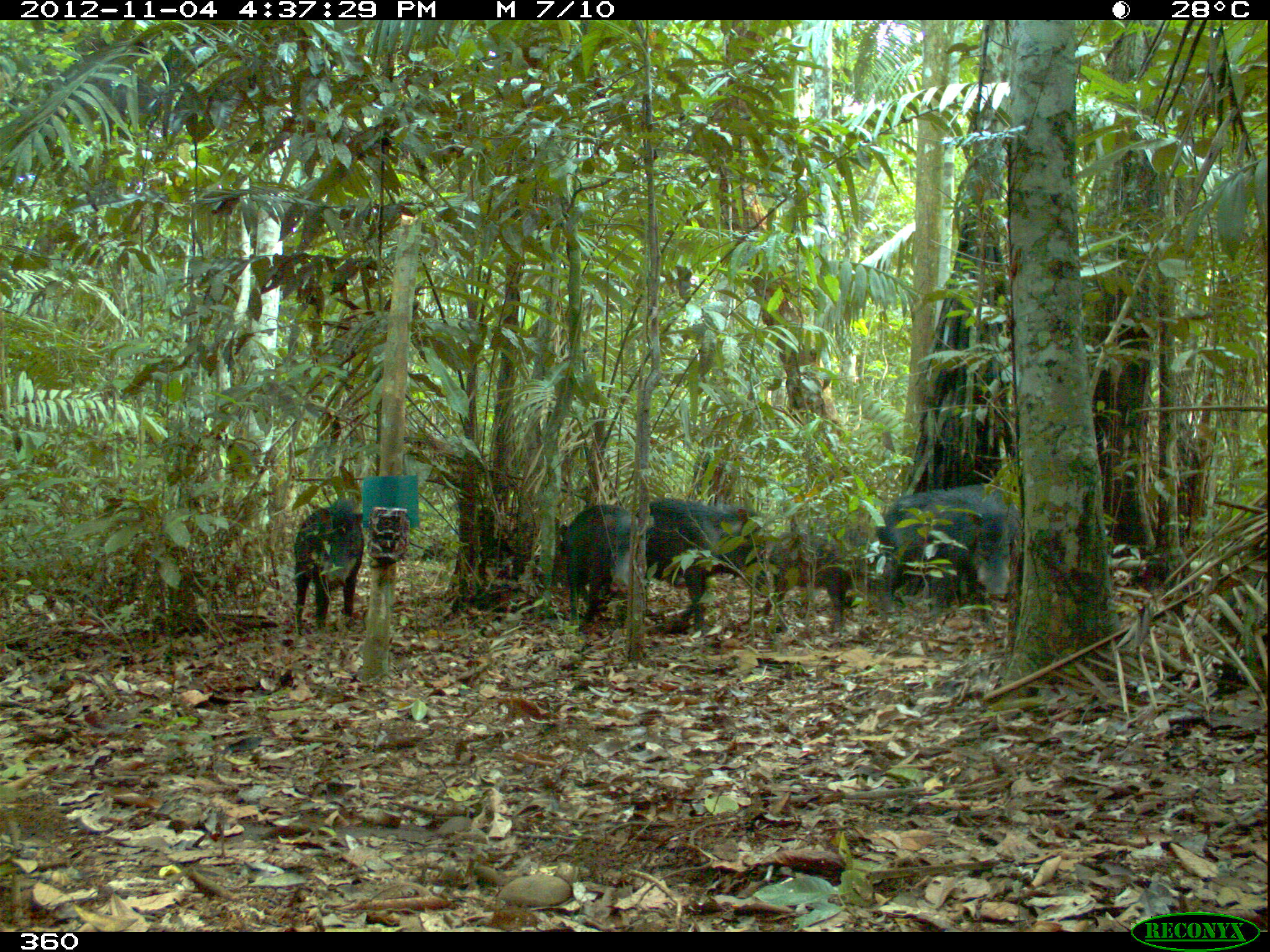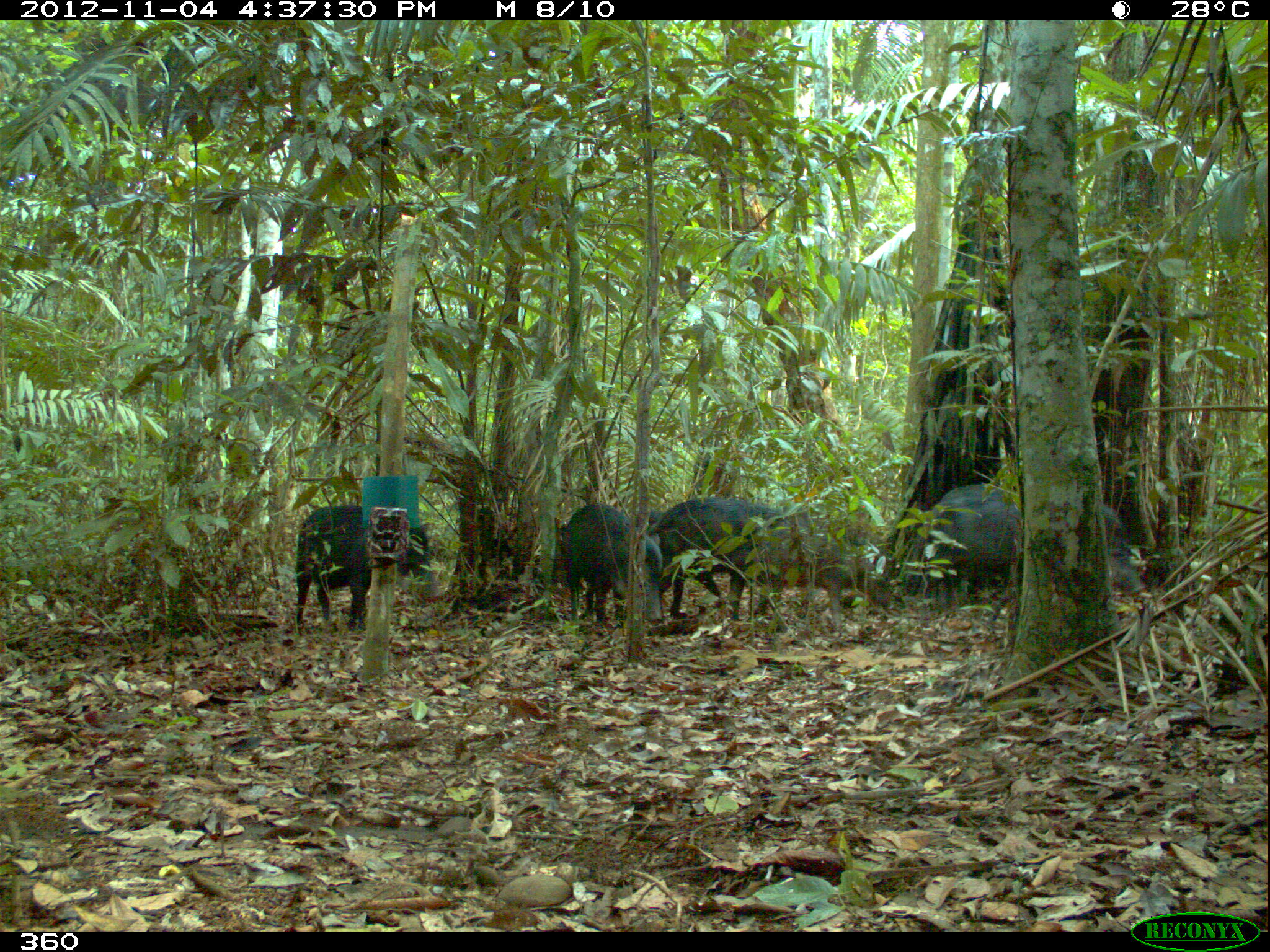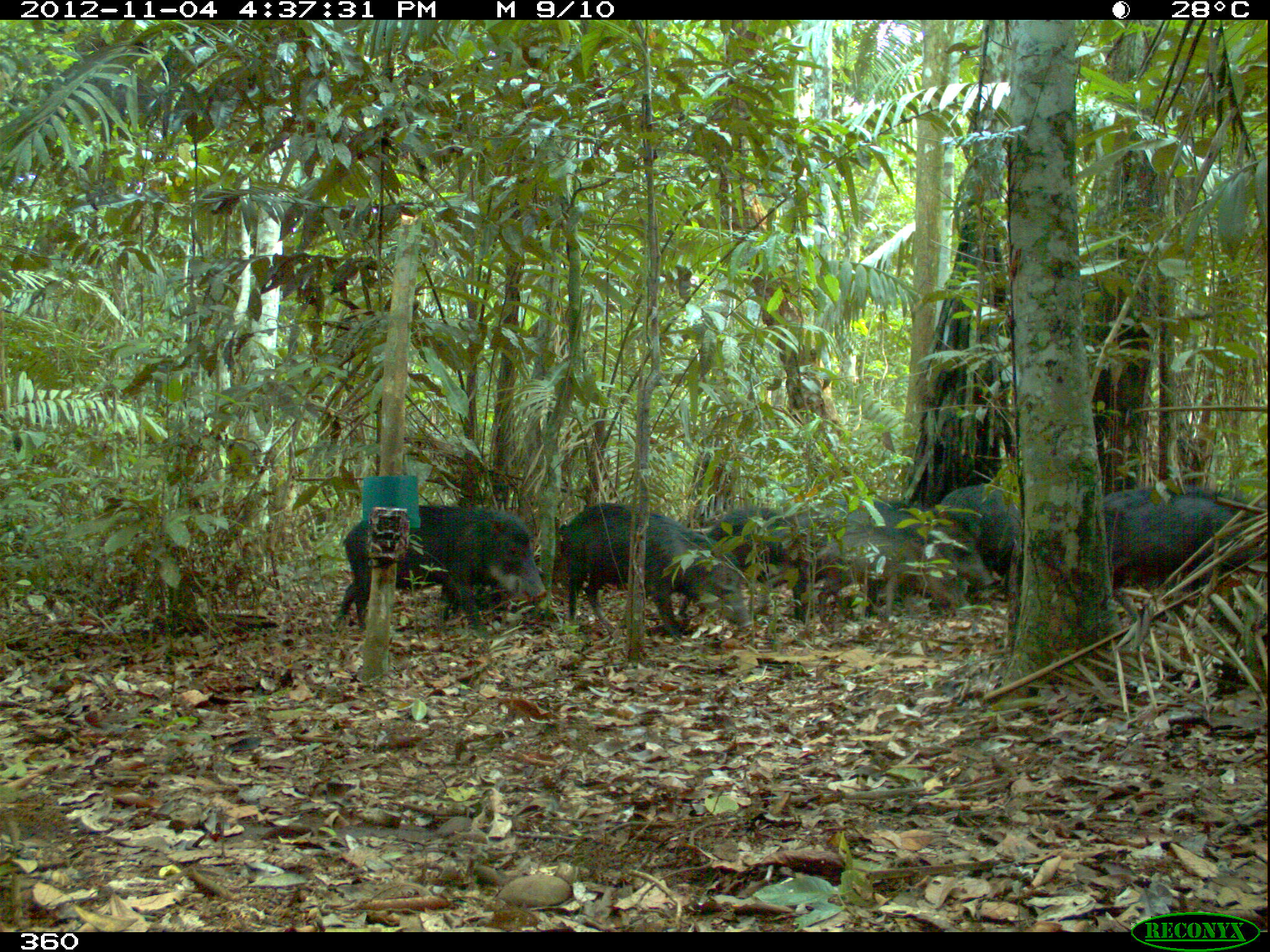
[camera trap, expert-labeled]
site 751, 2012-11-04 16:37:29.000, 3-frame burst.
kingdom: Animalia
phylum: Chordata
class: Mammalia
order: Artiodactyla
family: Tayassuidae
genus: Tayassu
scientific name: Tayassu pecari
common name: white-lipped peccary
Tayassu pecari (white-lipped peccary).